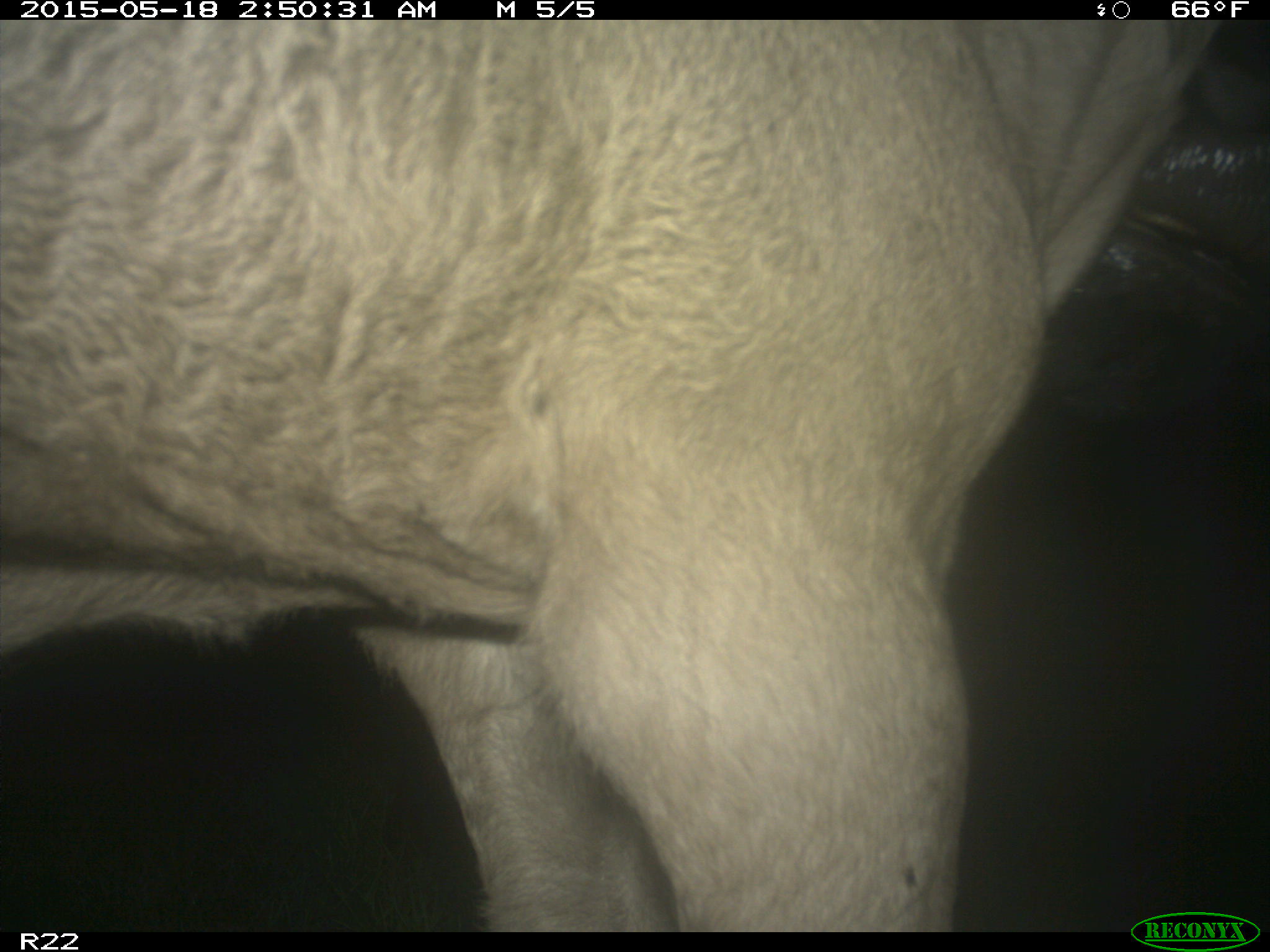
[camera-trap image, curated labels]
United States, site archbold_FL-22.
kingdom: Animalia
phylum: Chordata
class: Mammalia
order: Artiodactyla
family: Bovidae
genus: Bos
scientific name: Bos taurus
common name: domestic cow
Bos taurus (domestic cow).